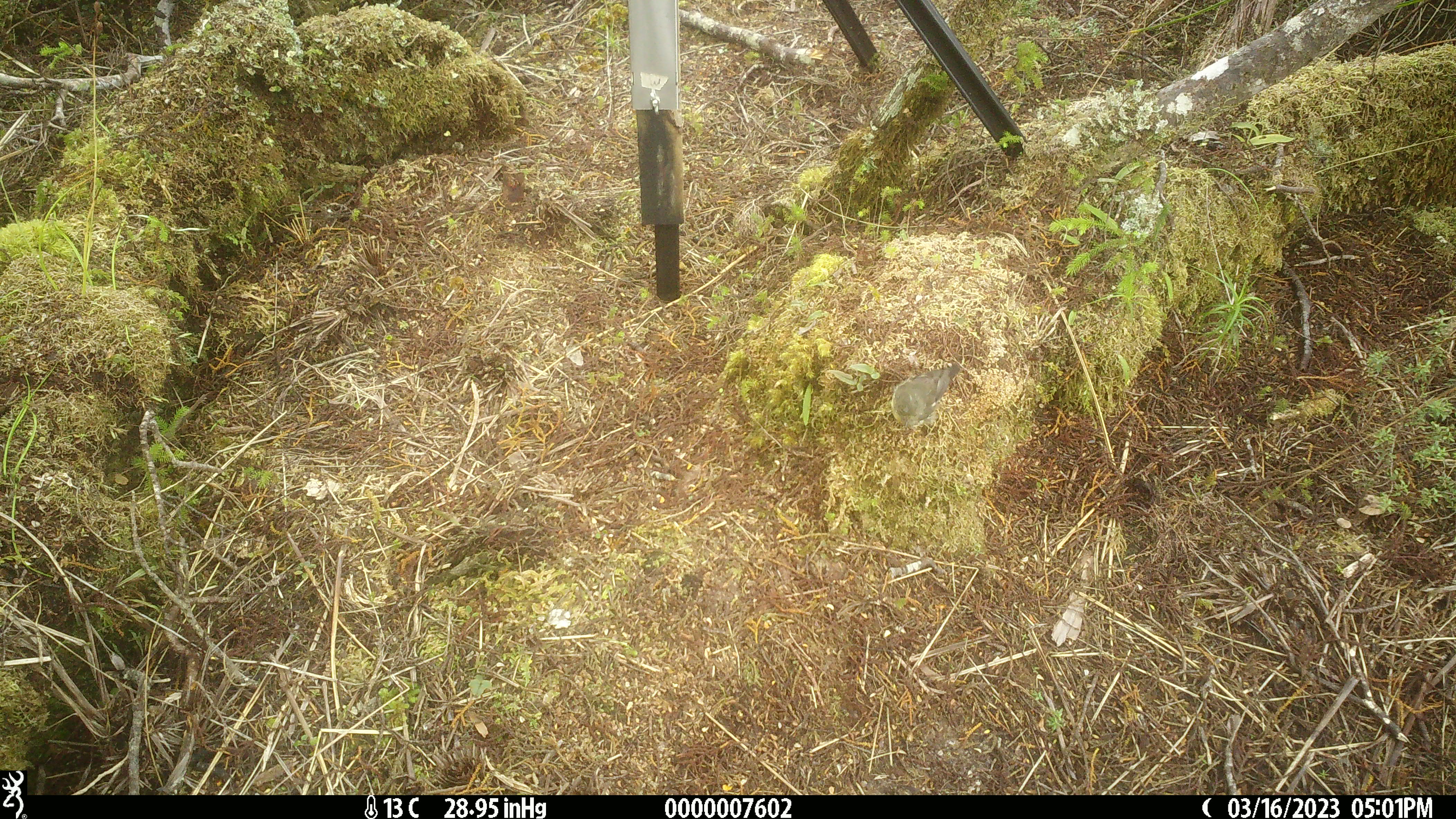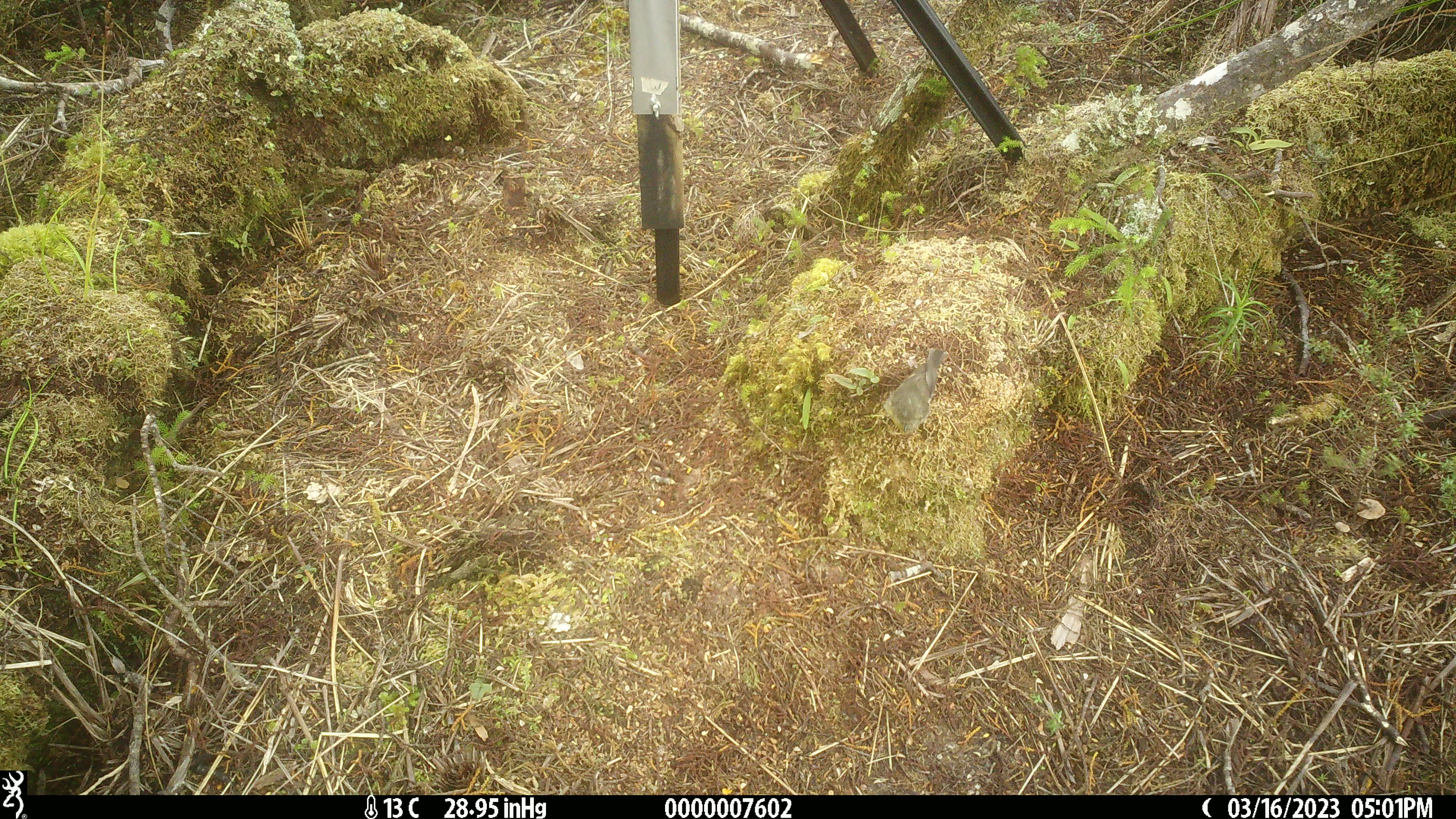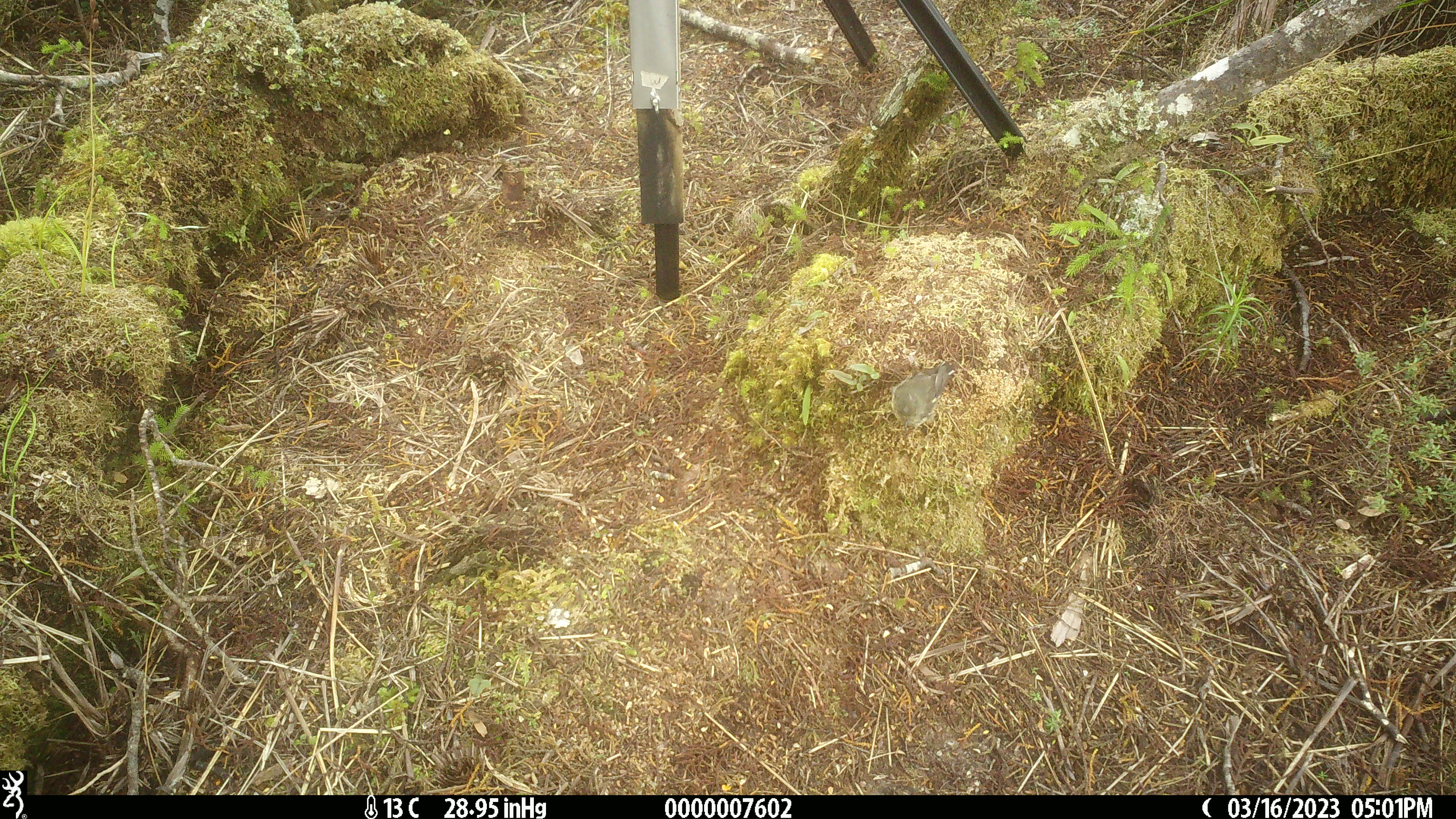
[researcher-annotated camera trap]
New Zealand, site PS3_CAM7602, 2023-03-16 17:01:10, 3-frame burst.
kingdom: Animalia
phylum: Chordata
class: Aves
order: Passeriformes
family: Petroicidae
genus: Petroica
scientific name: Petroica macrocephala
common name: tomtit